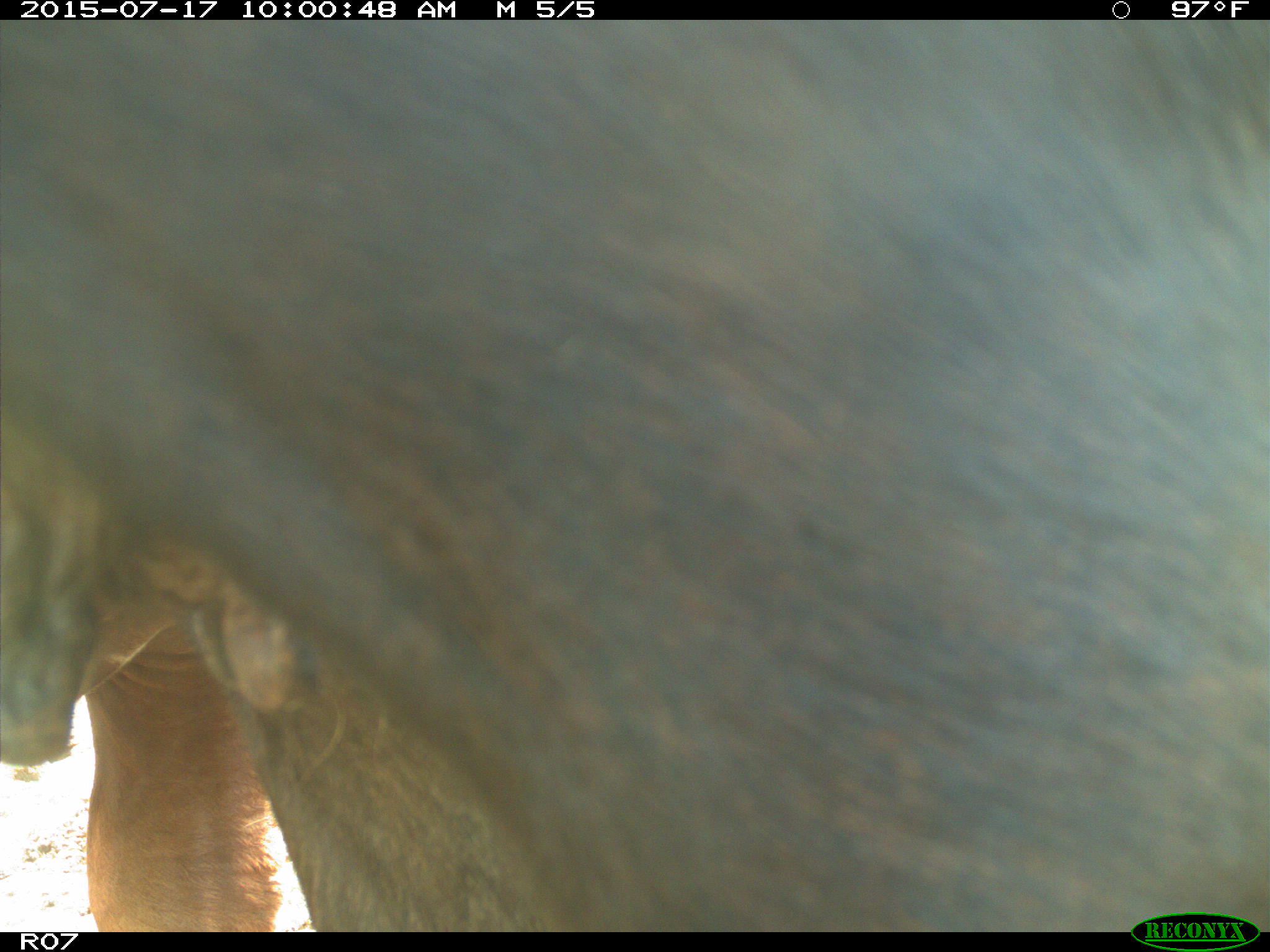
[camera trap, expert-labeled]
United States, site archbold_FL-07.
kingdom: Animalia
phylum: Chordata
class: Mammalia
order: Artiodactyla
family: Bovidae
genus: Bos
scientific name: Bos taurus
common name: domestic cow